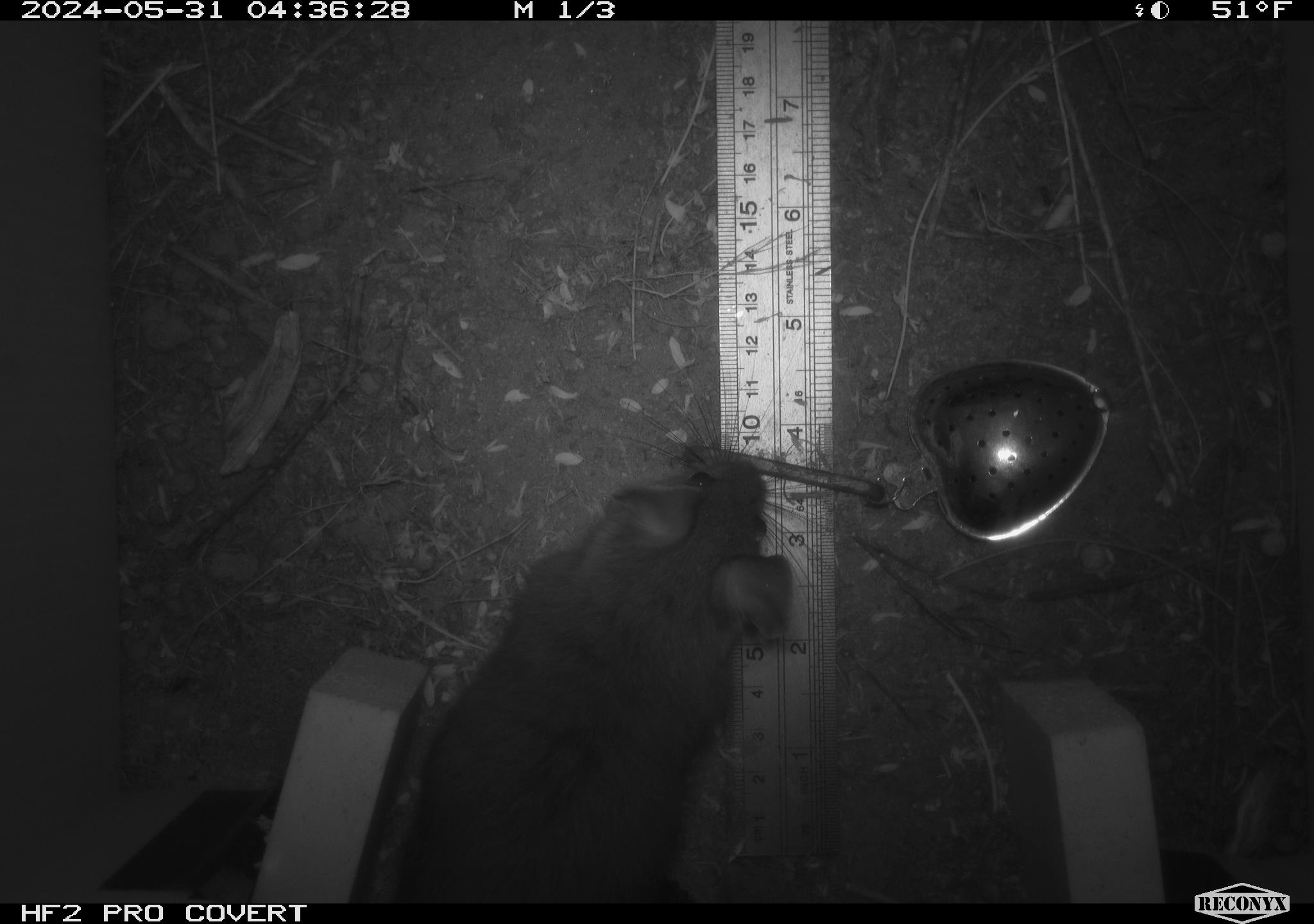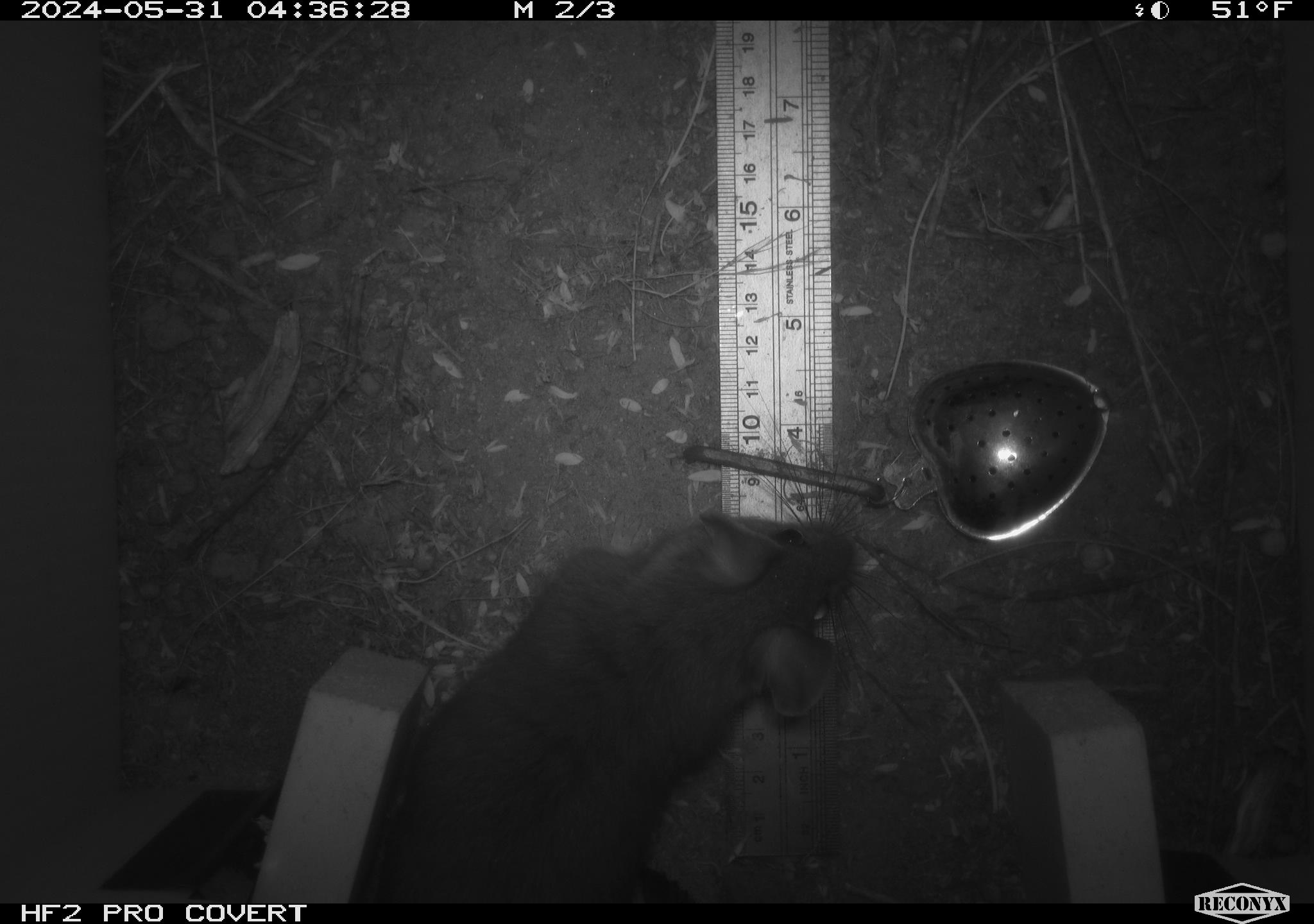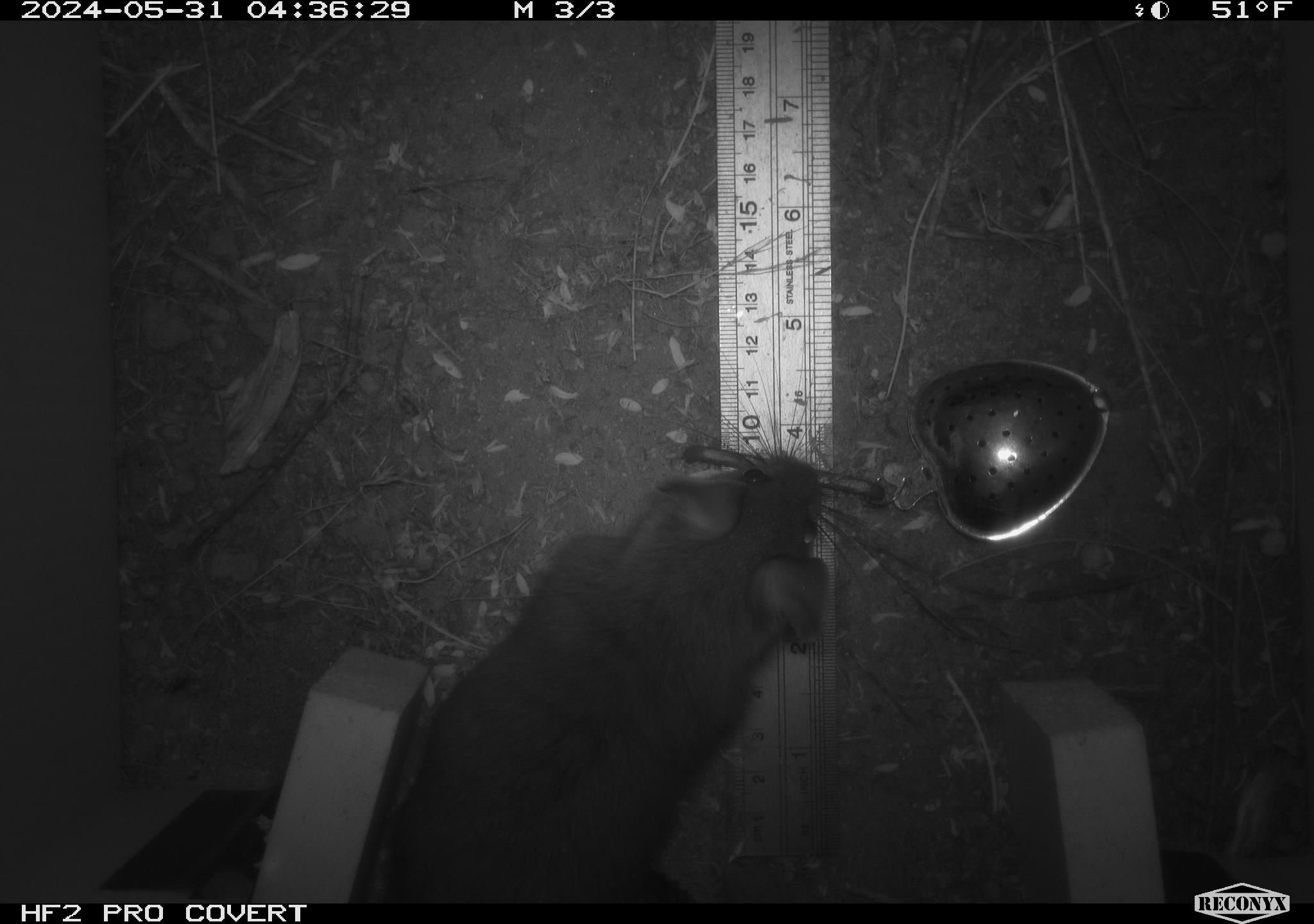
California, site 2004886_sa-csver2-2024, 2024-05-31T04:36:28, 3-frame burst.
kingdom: Animalia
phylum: Chordata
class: Mammalia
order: Rodentia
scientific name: Rodentia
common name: rodent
Rodent (Rodentia).